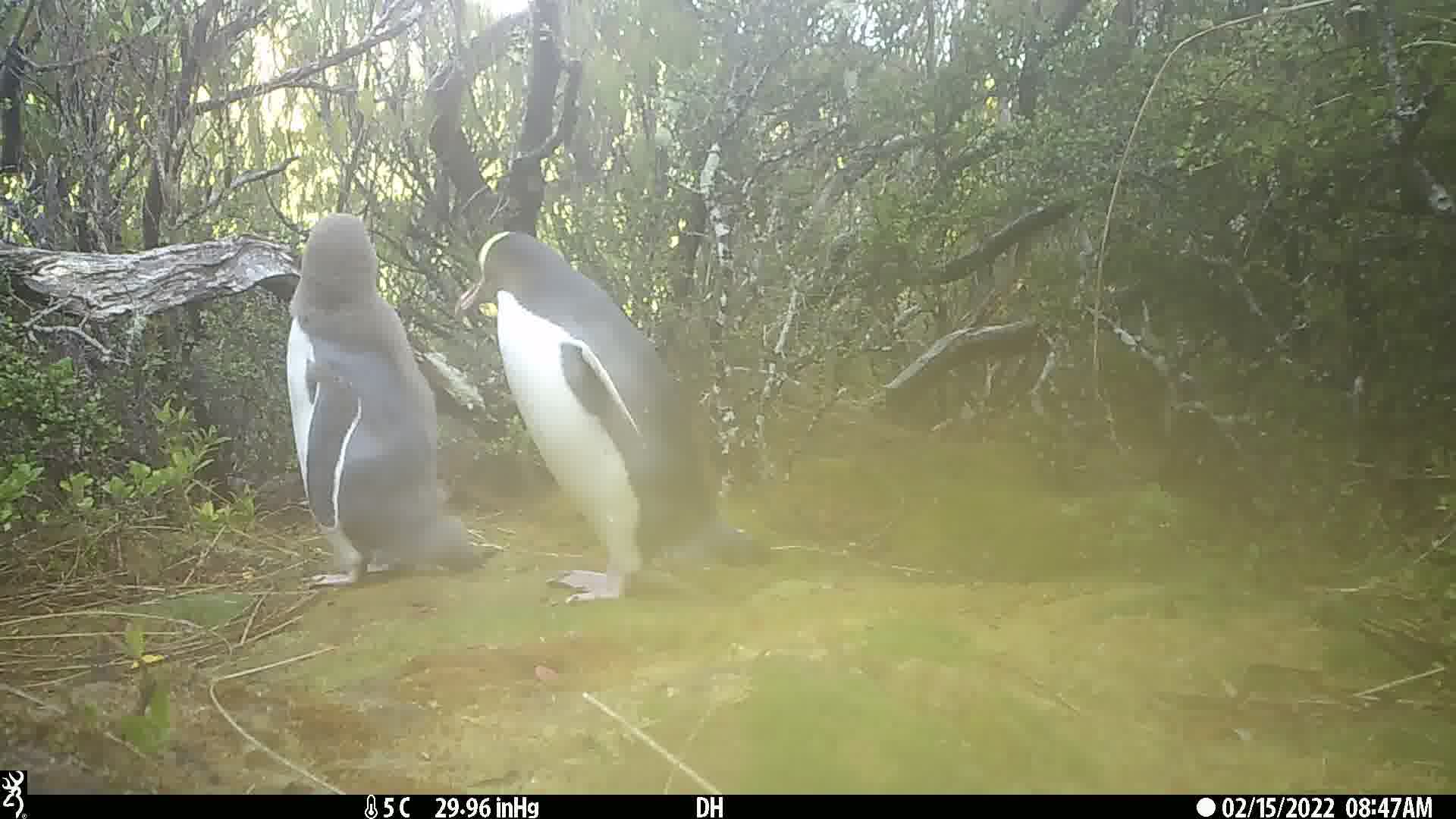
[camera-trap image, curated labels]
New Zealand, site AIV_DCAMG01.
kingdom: Animalia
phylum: Chordata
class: Aves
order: Sphenisciformes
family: Spheniscidae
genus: Megadyptes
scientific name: Megadyptes antipodes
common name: yellow-eyed penguin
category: yellow eyed penguin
Yellow eyed penguin (yellow-eyed penguin) (Megadyptes antipodes).